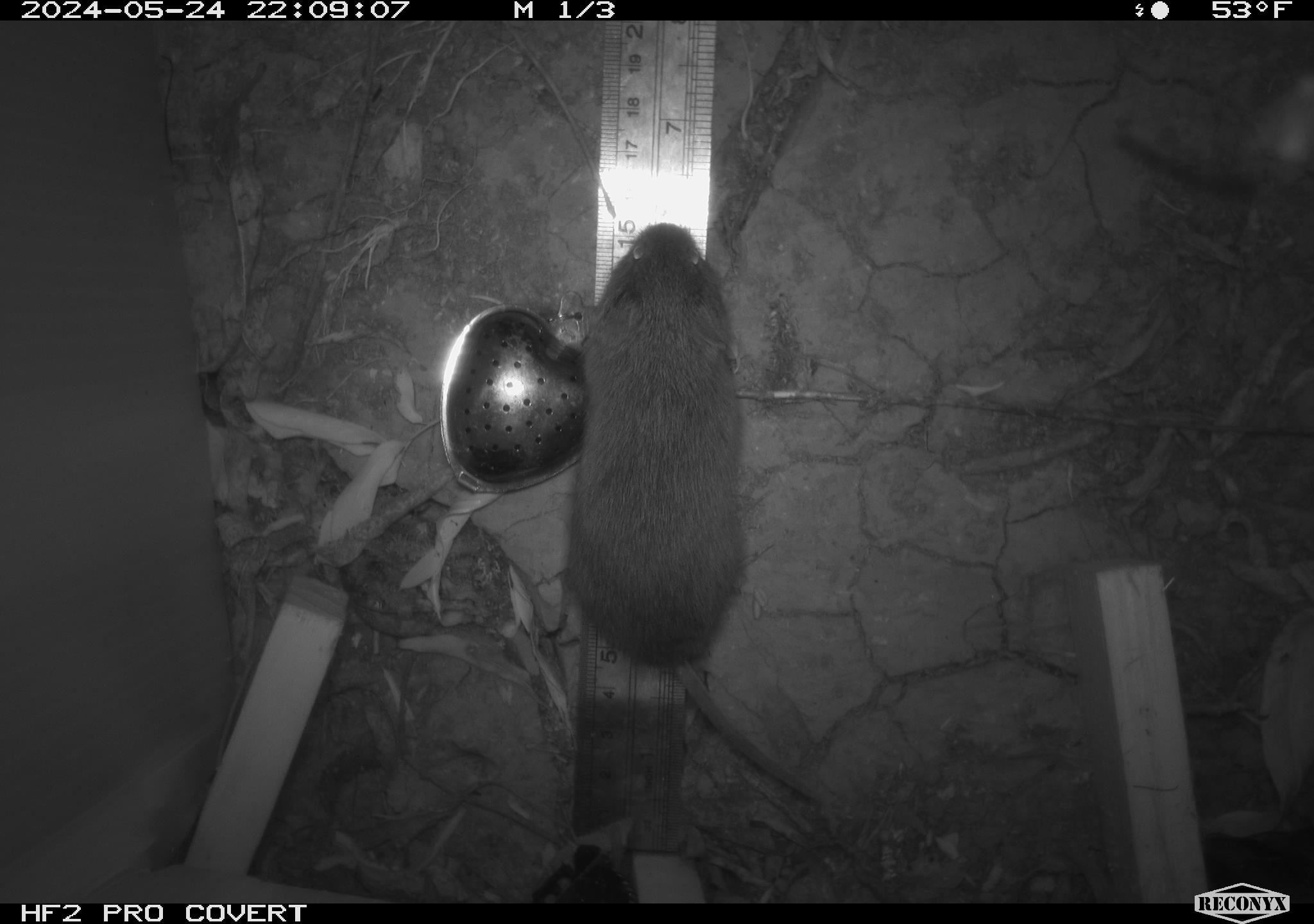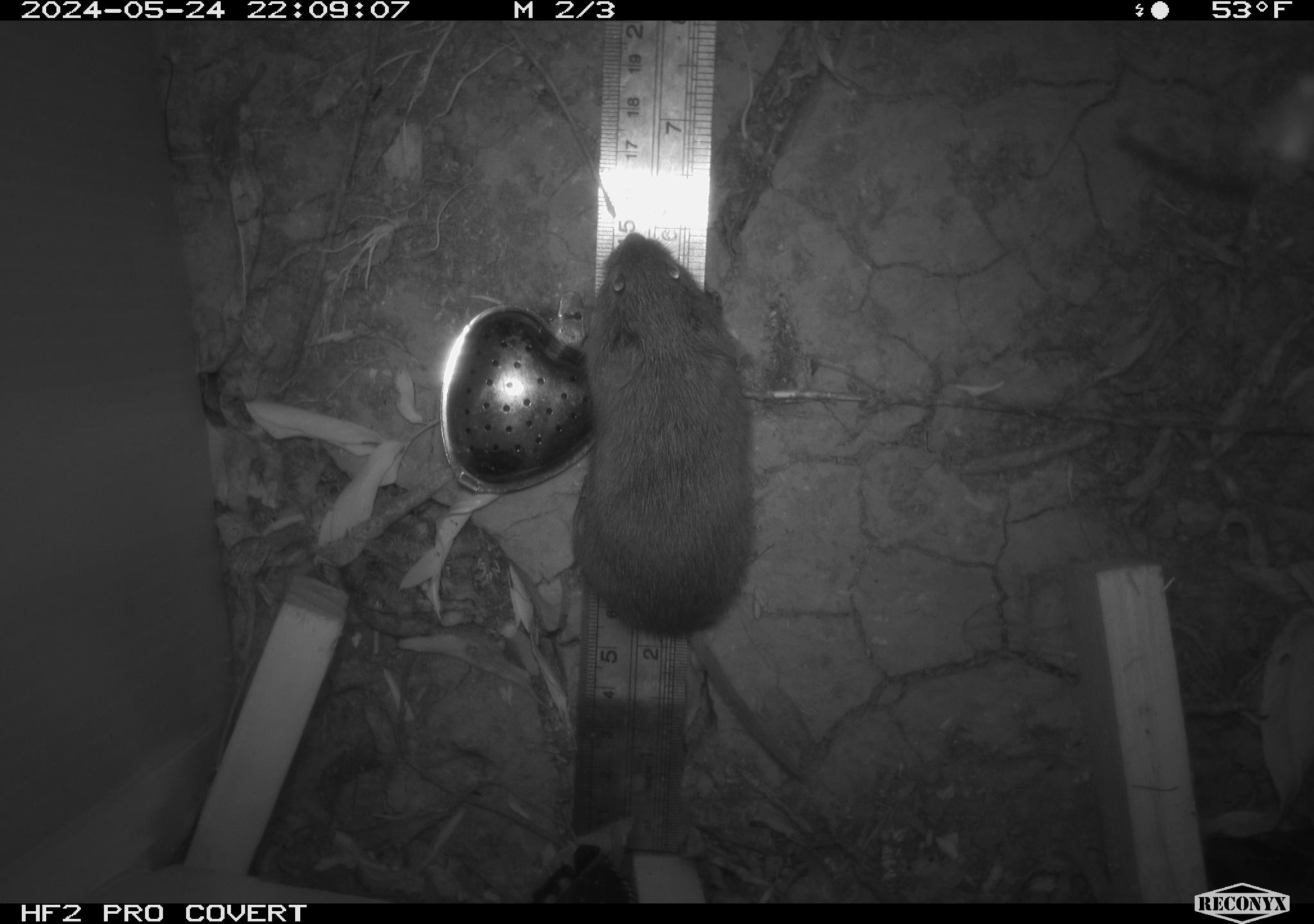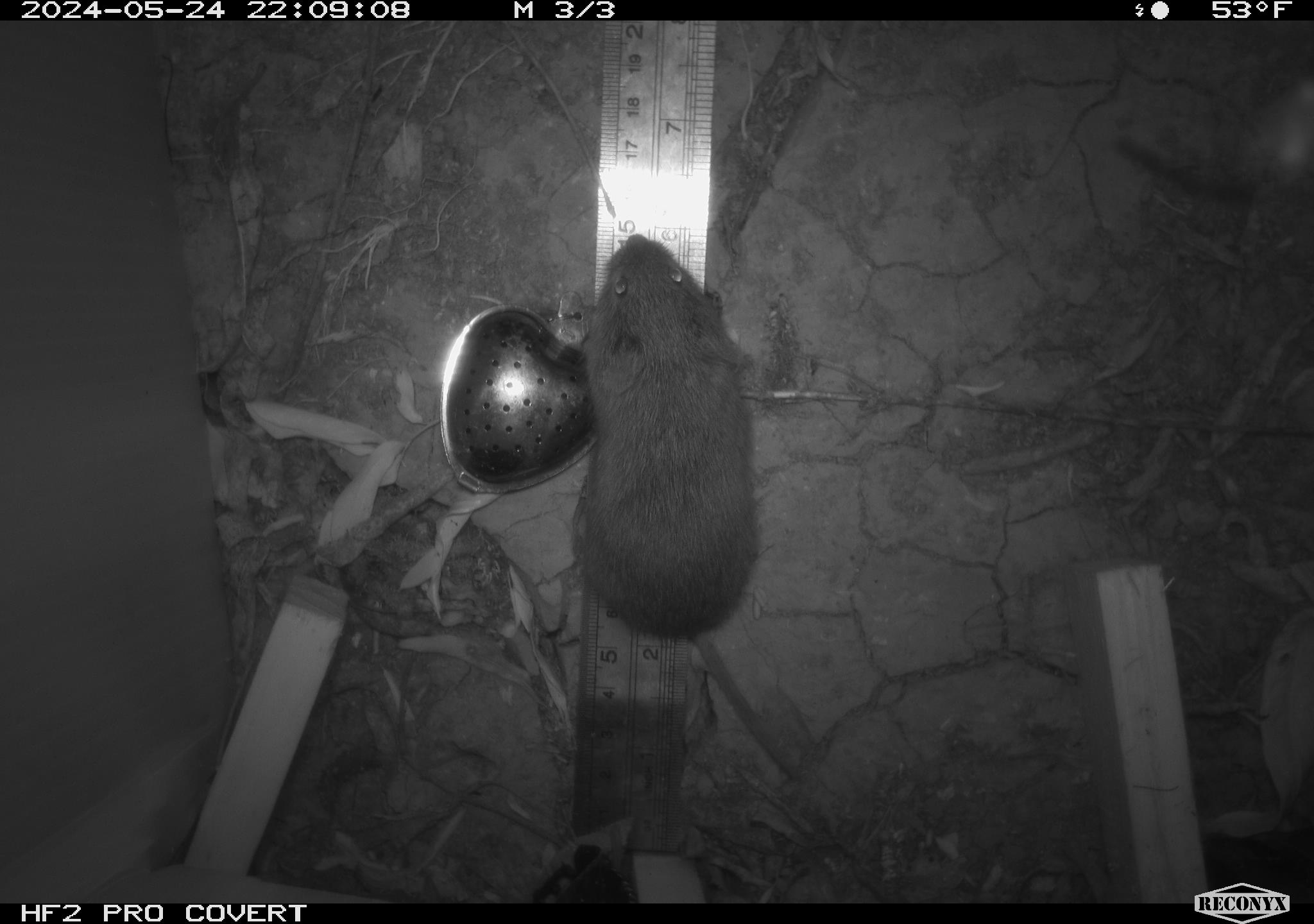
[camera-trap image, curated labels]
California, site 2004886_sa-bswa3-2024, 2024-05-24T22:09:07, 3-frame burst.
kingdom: Animalia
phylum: Chordata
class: Mammalia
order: Rodentia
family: Cricetidae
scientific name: Arvicolinae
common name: voles, lemmings, and muskrats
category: arvicolinae subfamily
Arvicolinae subfamily (voles, lemmings, and muskrats) (Arvicolinae).